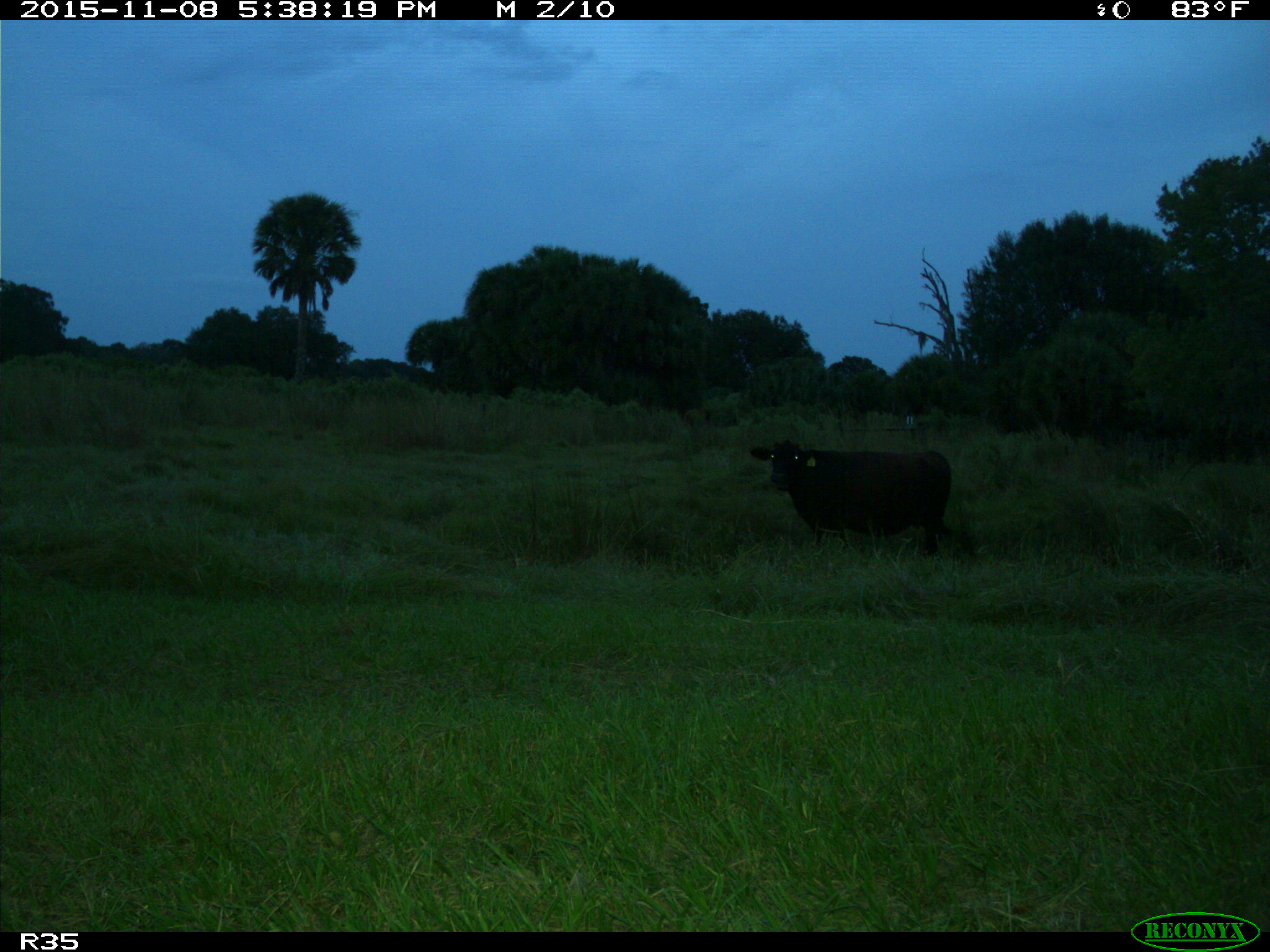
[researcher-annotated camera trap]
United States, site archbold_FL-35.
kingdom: Animalia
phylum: Chordata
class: Mammalia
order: Artiodactyla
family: Bovidae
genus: Bos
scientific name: Bos taurus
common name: domestic cow